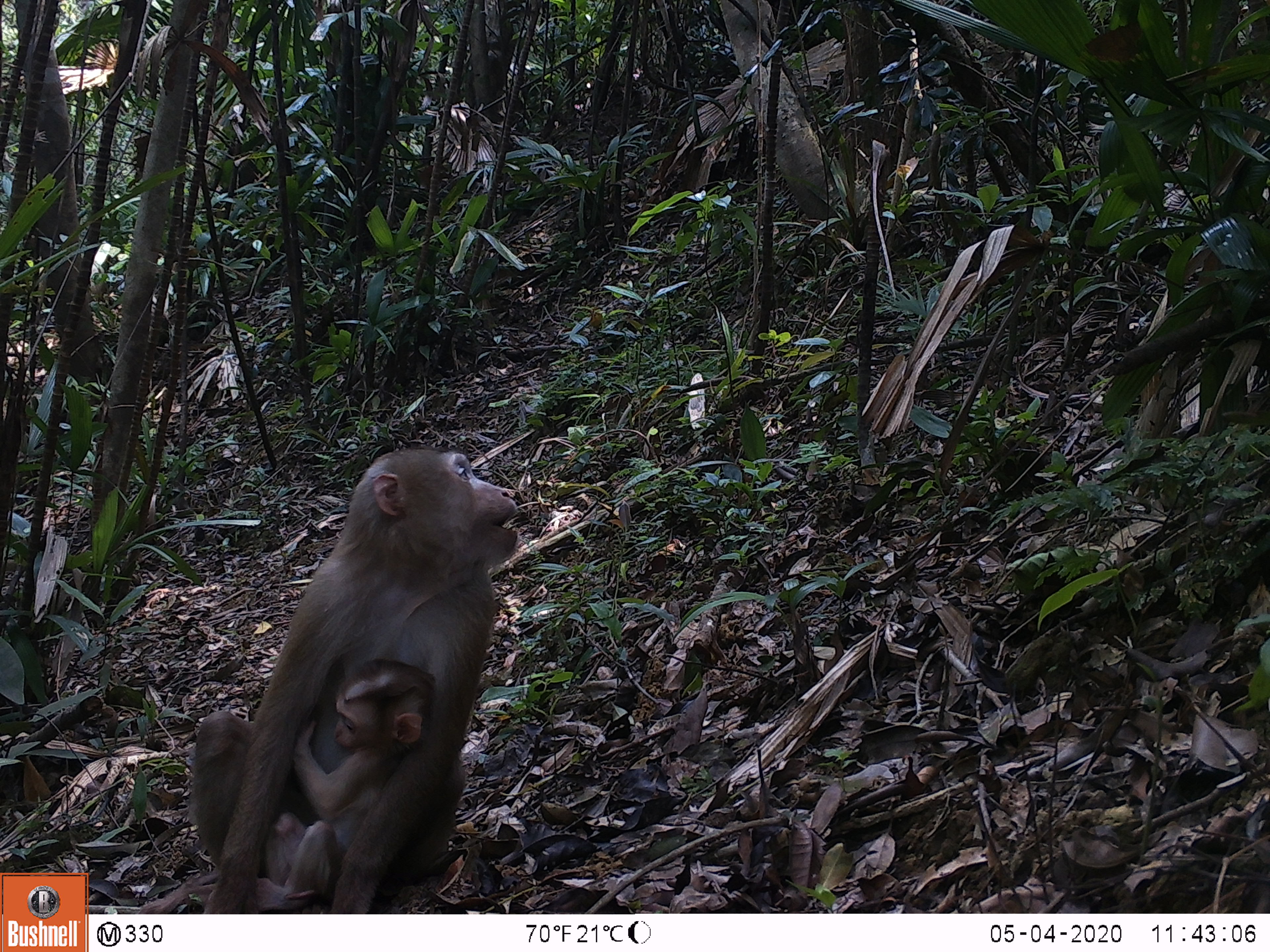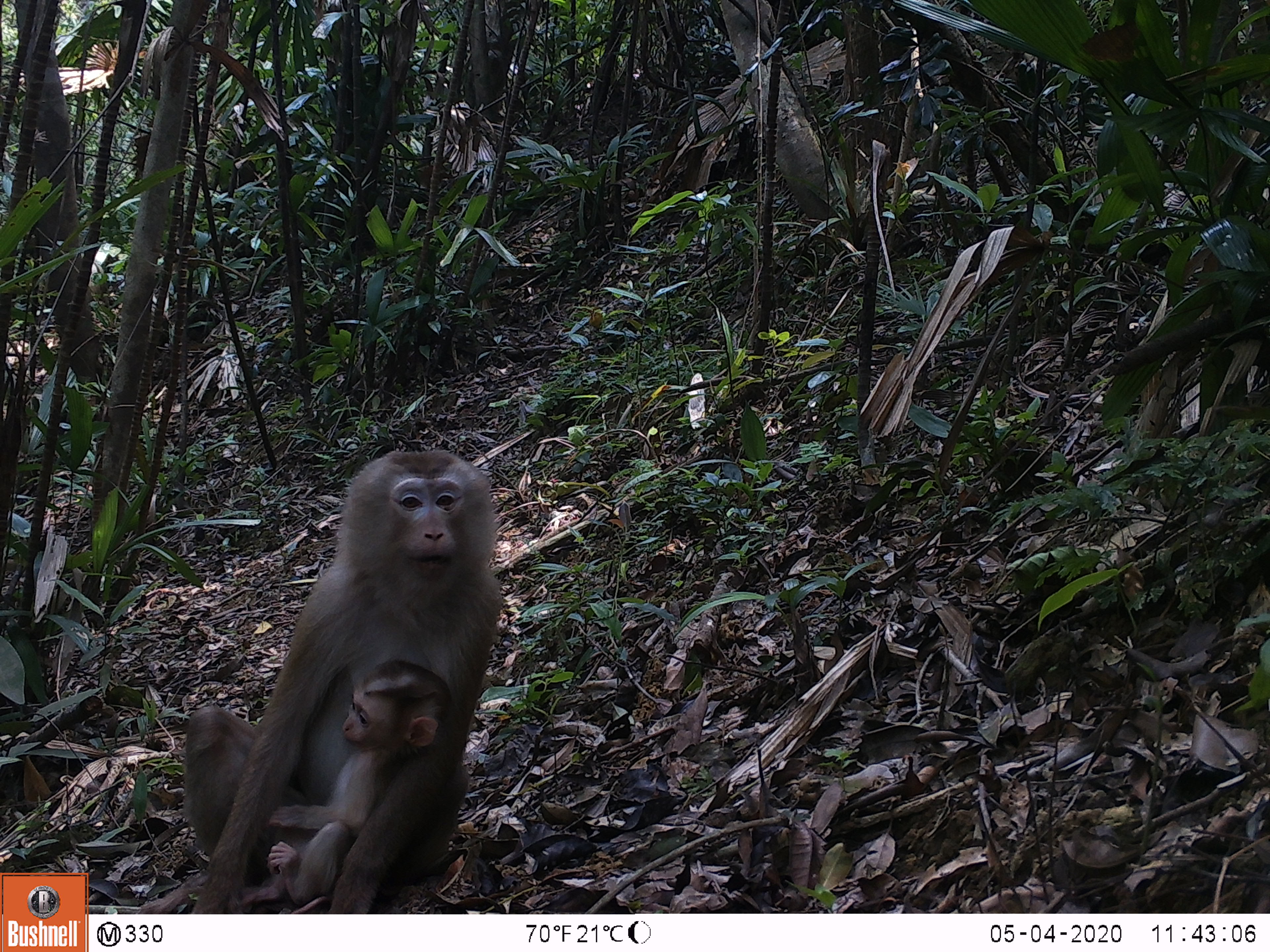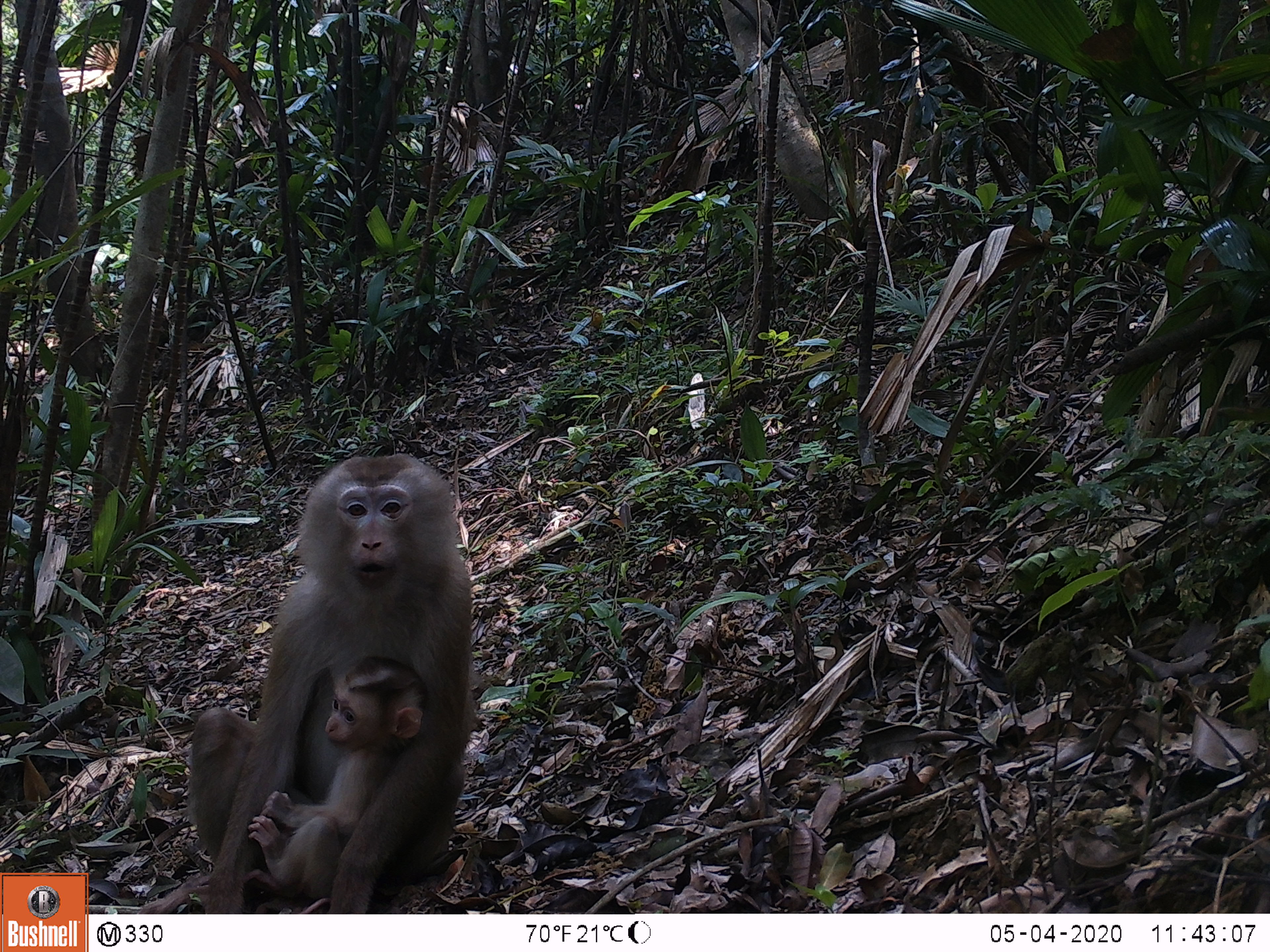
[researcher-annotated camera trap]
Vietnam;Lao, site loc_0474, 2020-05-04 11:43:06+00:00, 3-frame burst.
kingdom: Animalia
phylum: Chordata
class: Mammalia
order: Primates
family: Cercopithecidae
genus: Macaca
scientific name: Macaca nemestrina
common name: pig-tailed macaque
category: pig tailed macaque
Pig tailed macaque (pig-tailed macaque) (Macaca nemestrina). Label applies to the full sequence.